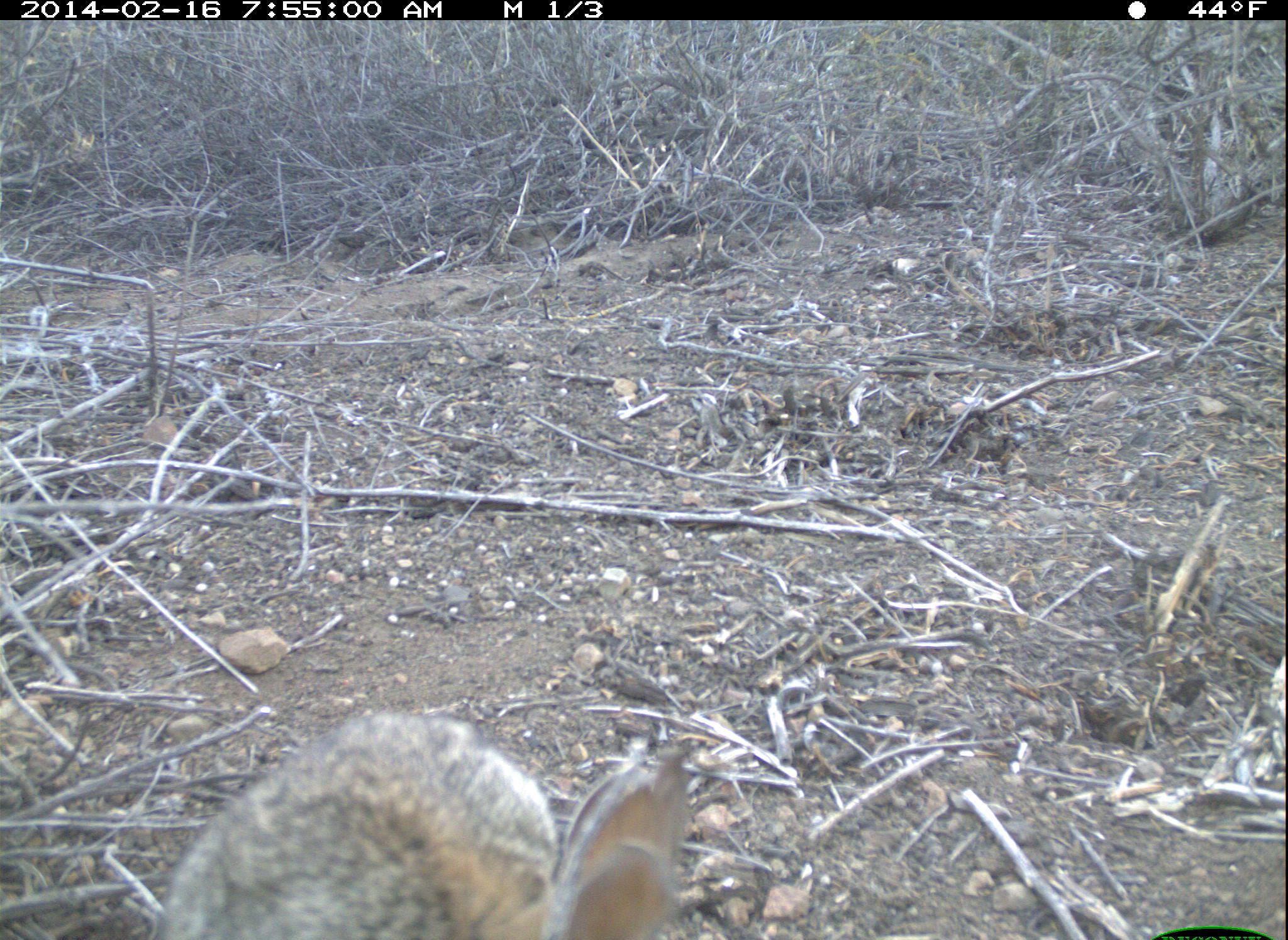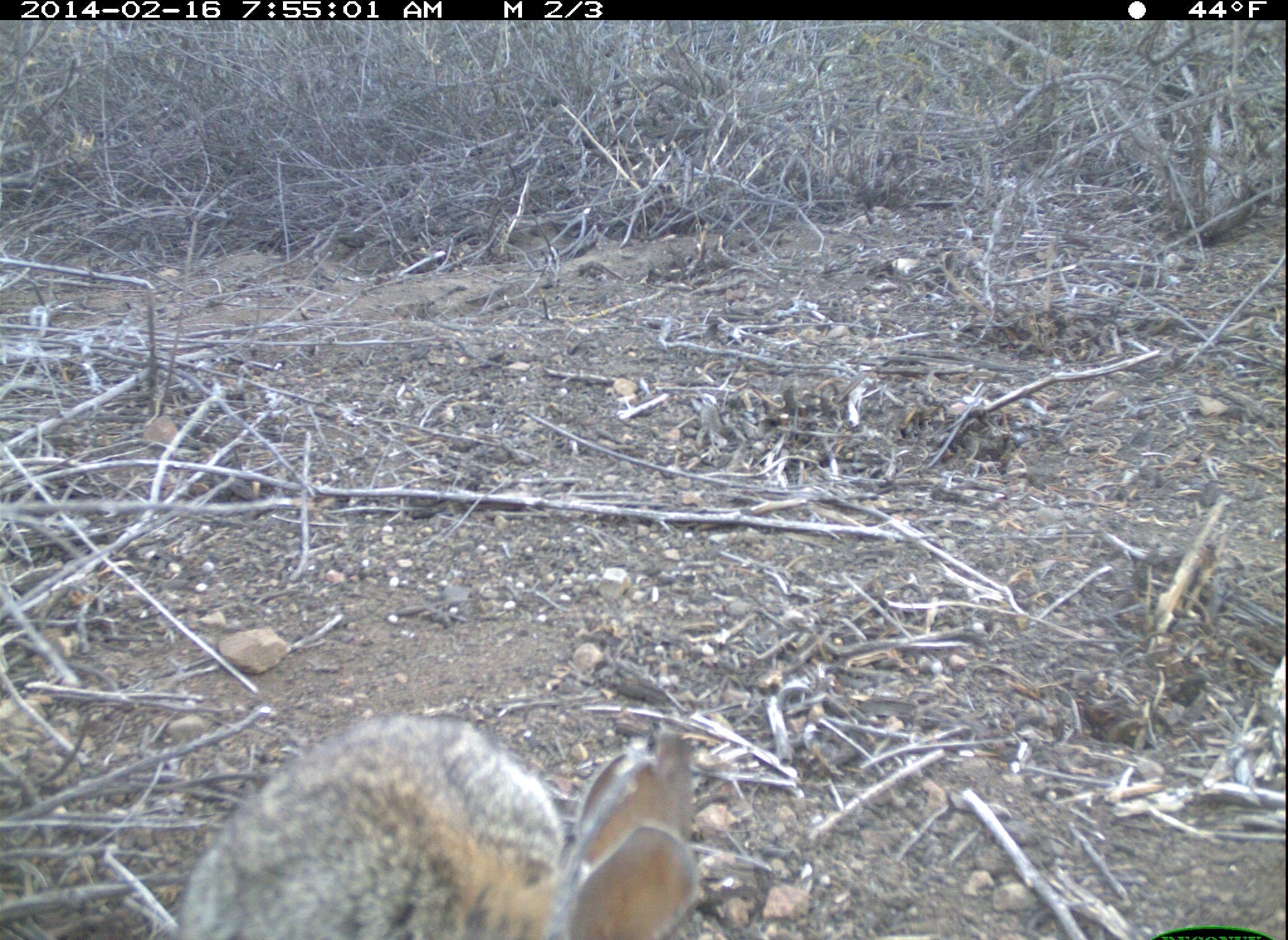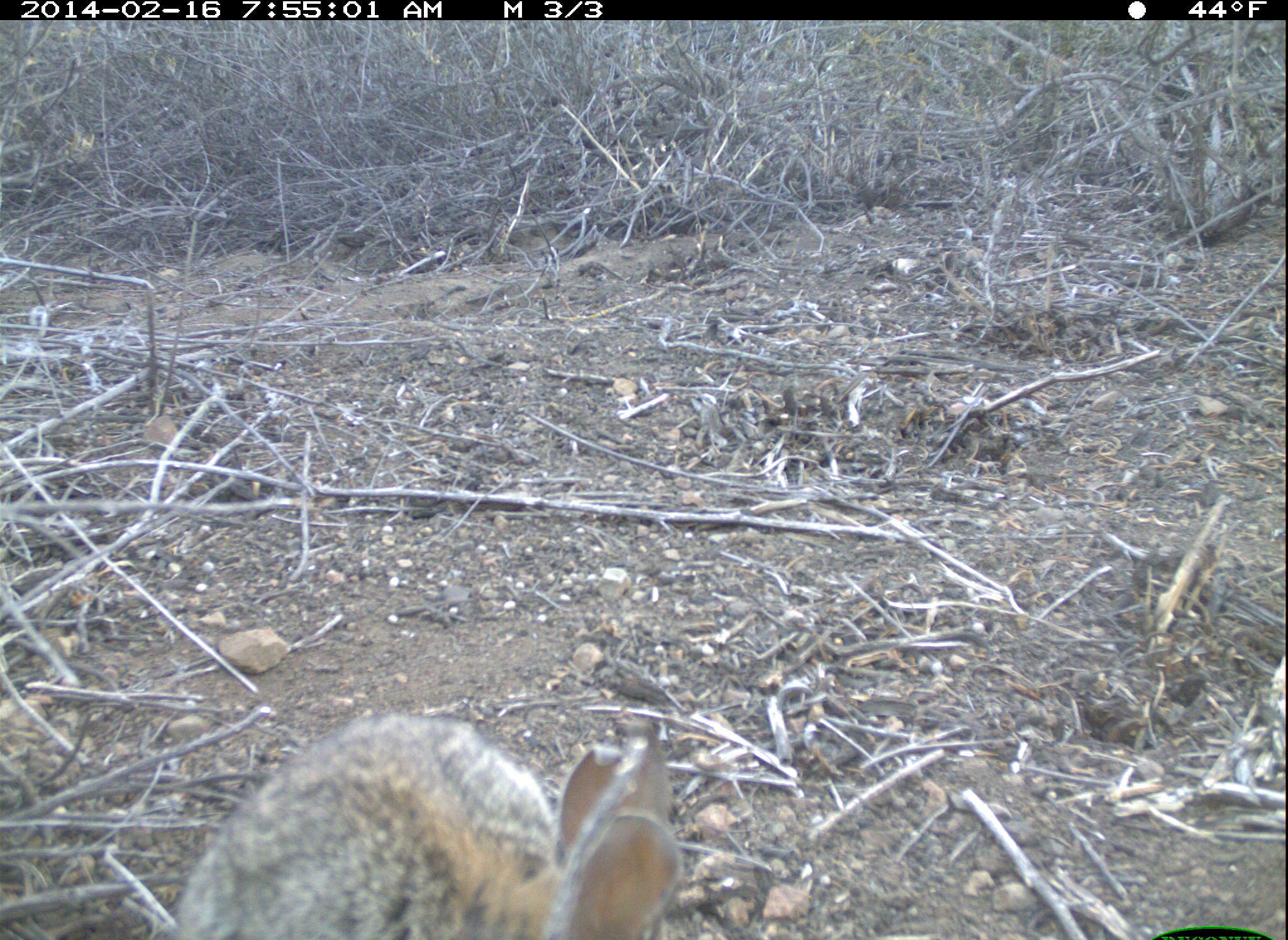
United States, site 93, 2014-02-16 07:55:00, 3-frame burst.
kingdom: Animalia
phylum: Chordata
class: Mammalia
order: Lagomorpha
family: Leporidae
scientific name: Leporidae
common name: rabbits and hares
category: rabbit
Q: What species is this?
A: Rabbit (rabbits and hares) (Leporidae).